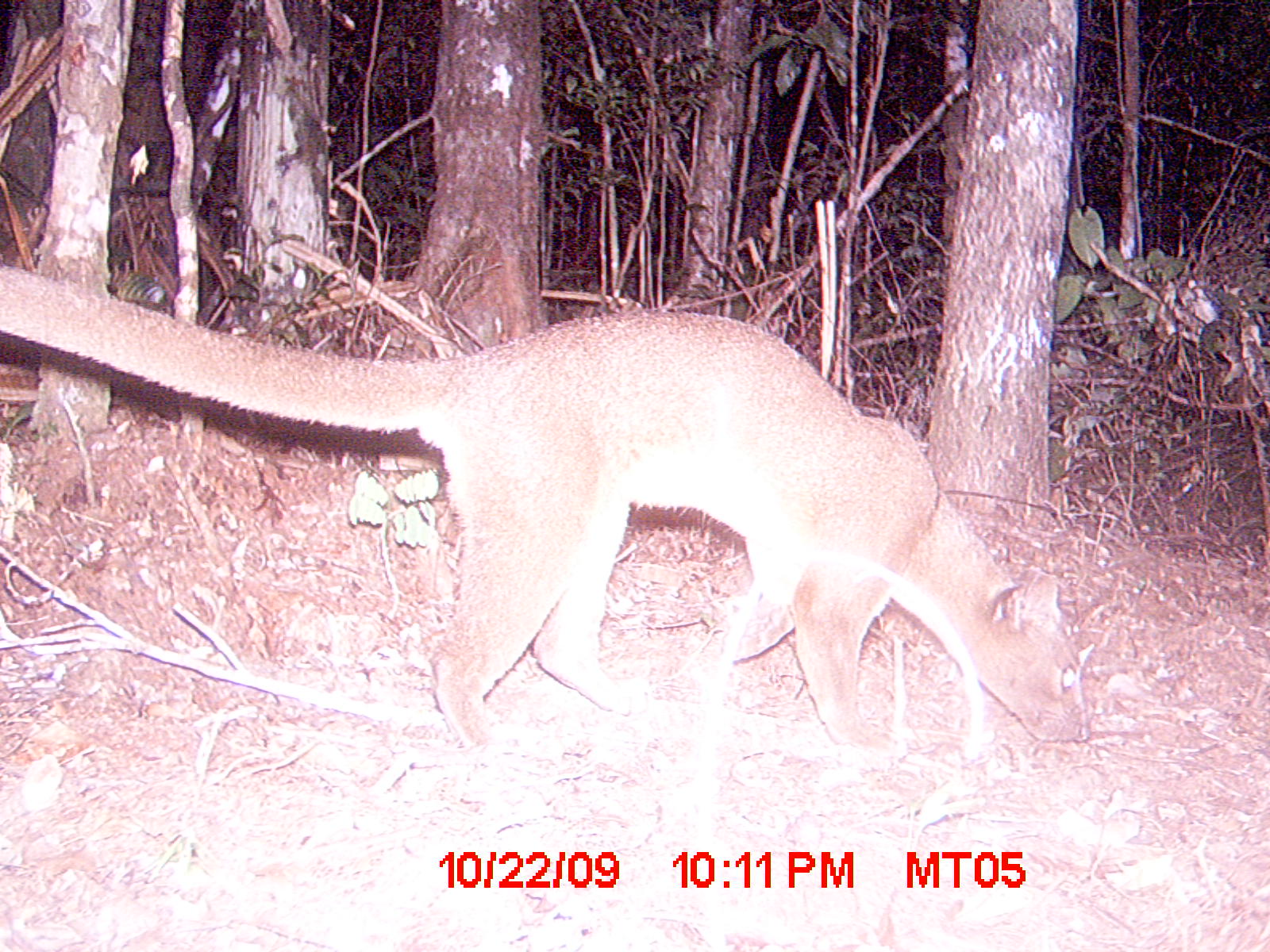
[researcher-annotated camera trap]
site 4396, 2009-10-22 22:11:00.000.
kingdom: Animalia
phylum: Chordata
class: Mammalia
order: Carnivora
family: Eupleridae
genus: Cryptoprocta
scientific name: Cryptoprocta ferox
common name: fossa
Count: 1.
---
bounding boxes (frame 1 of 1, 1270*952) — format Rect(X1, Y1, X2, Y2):
cryptoprocta ferox: Rect(0, 258, 1089, 754)